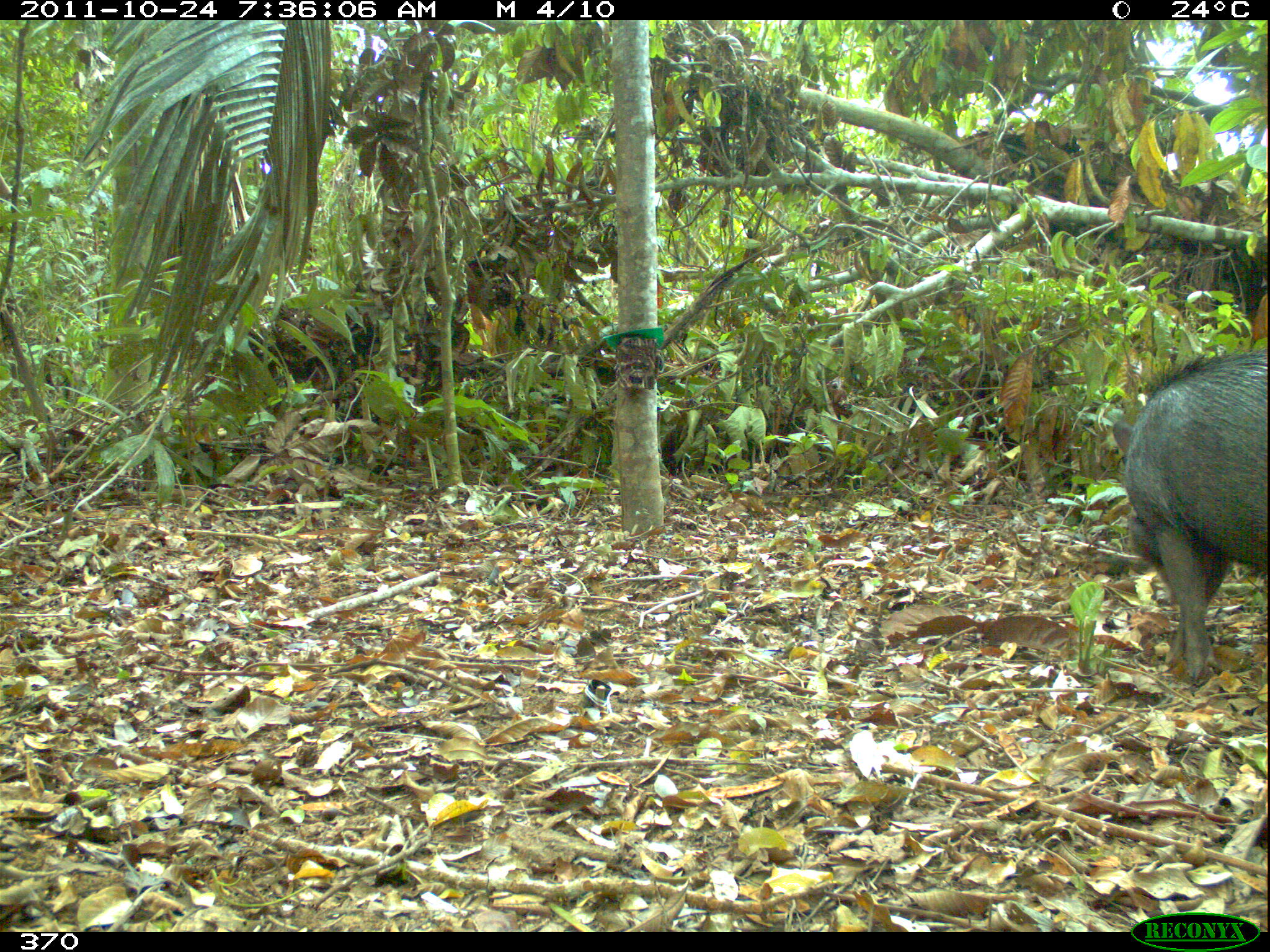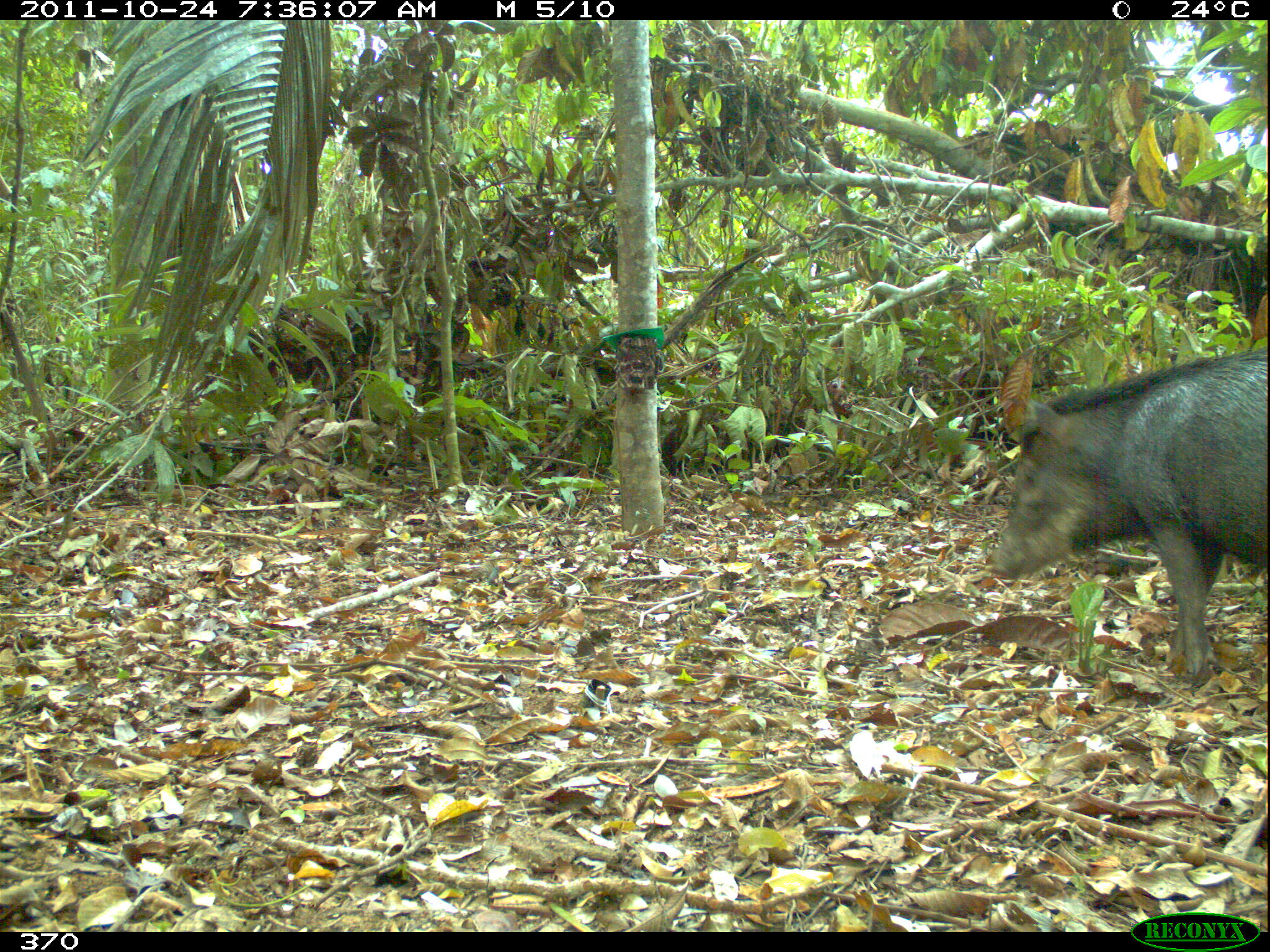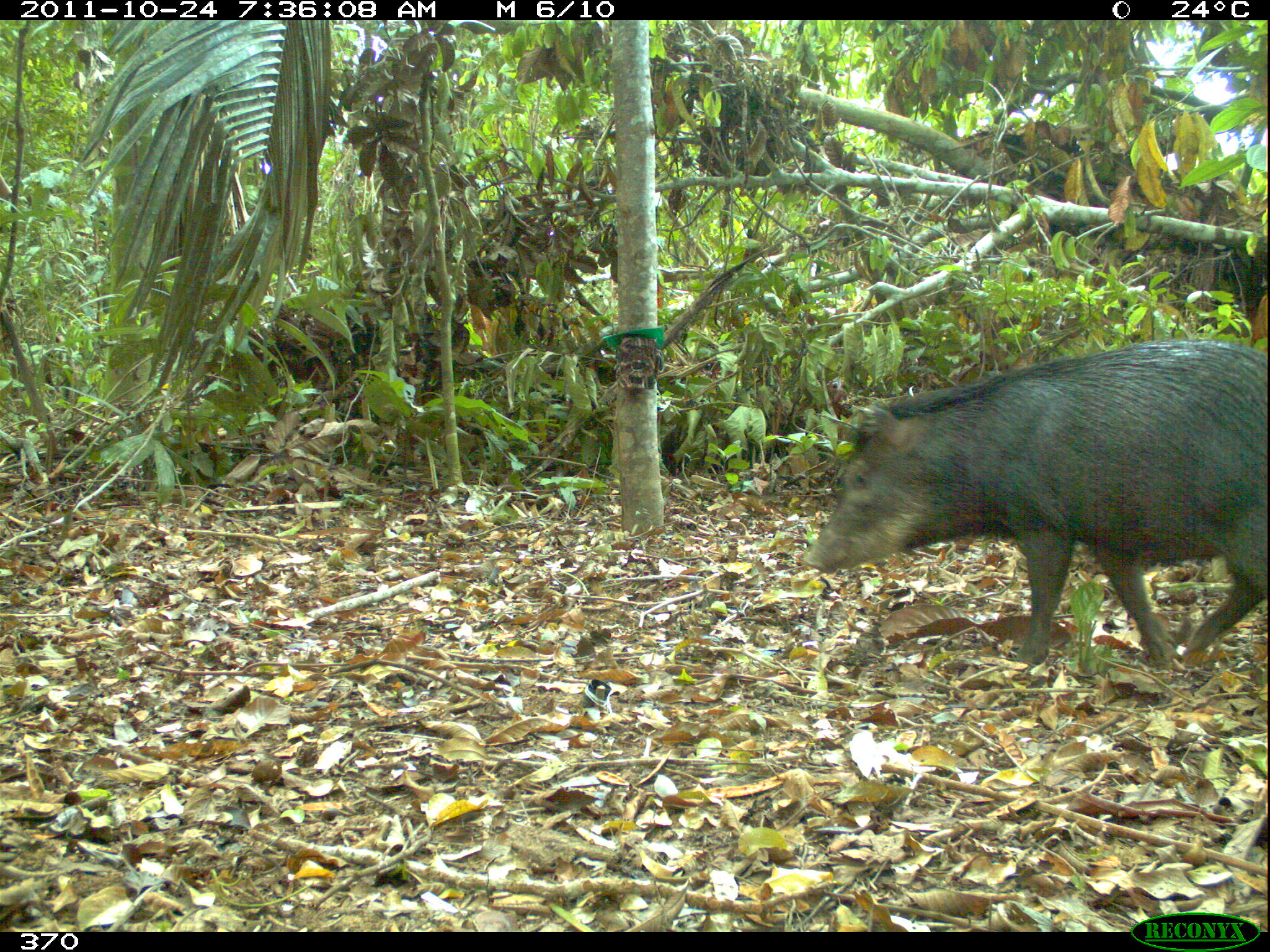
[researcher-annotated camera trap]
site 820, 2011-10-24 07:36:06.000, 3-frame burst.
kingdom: Animalia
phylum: Chordata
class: Mammalia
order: Artiodactyla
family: Tayassuidae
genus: Tayassu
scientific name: Tayassu pecari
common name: white-lipped peccary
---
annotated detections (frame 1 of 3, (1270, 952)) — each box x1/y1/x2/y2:
tayassu pecari: 1109/345/1270/688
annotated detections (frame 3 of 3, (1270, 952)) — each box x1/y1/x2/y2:
tayassu pecari: 801/332/1270/665